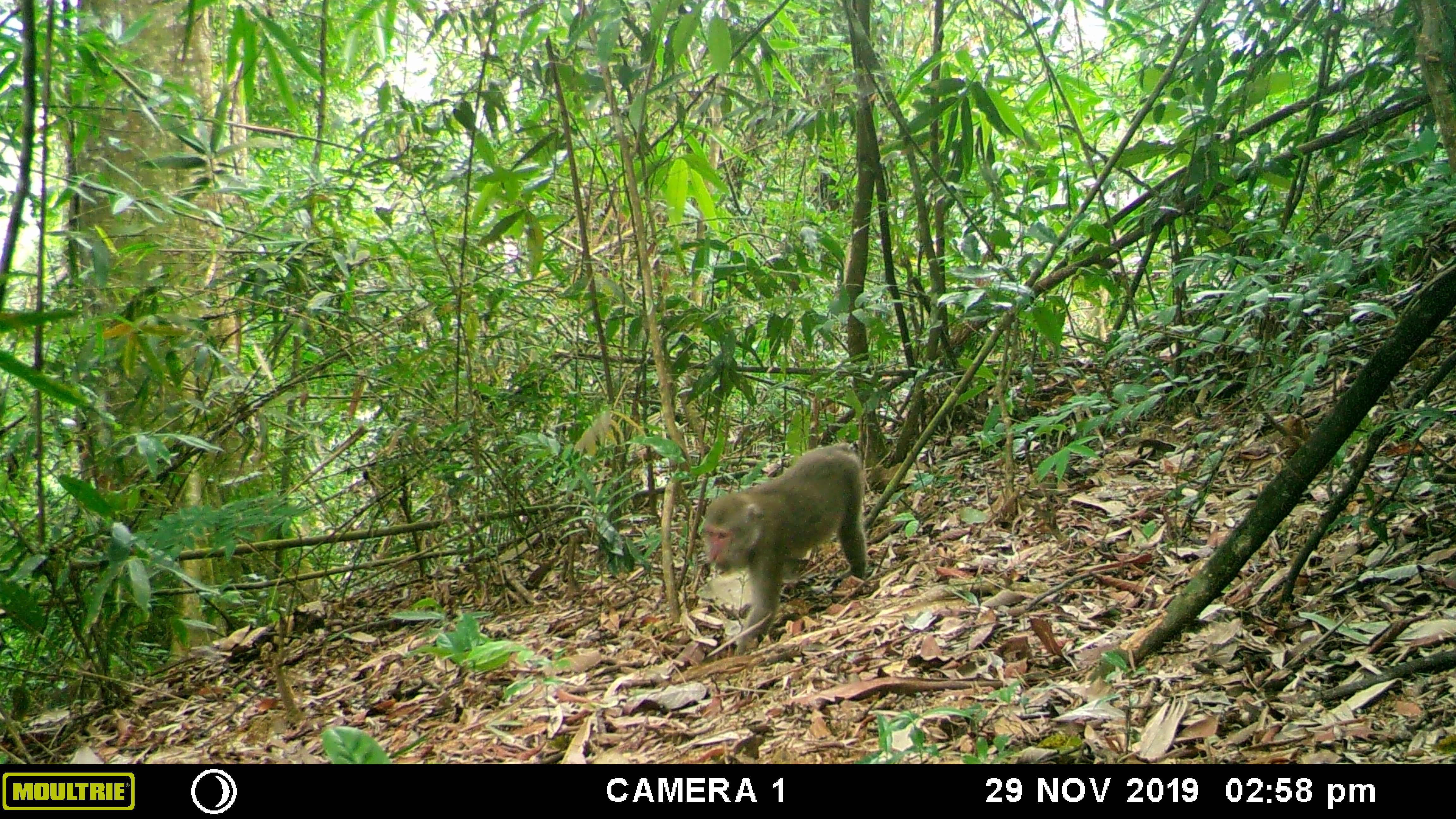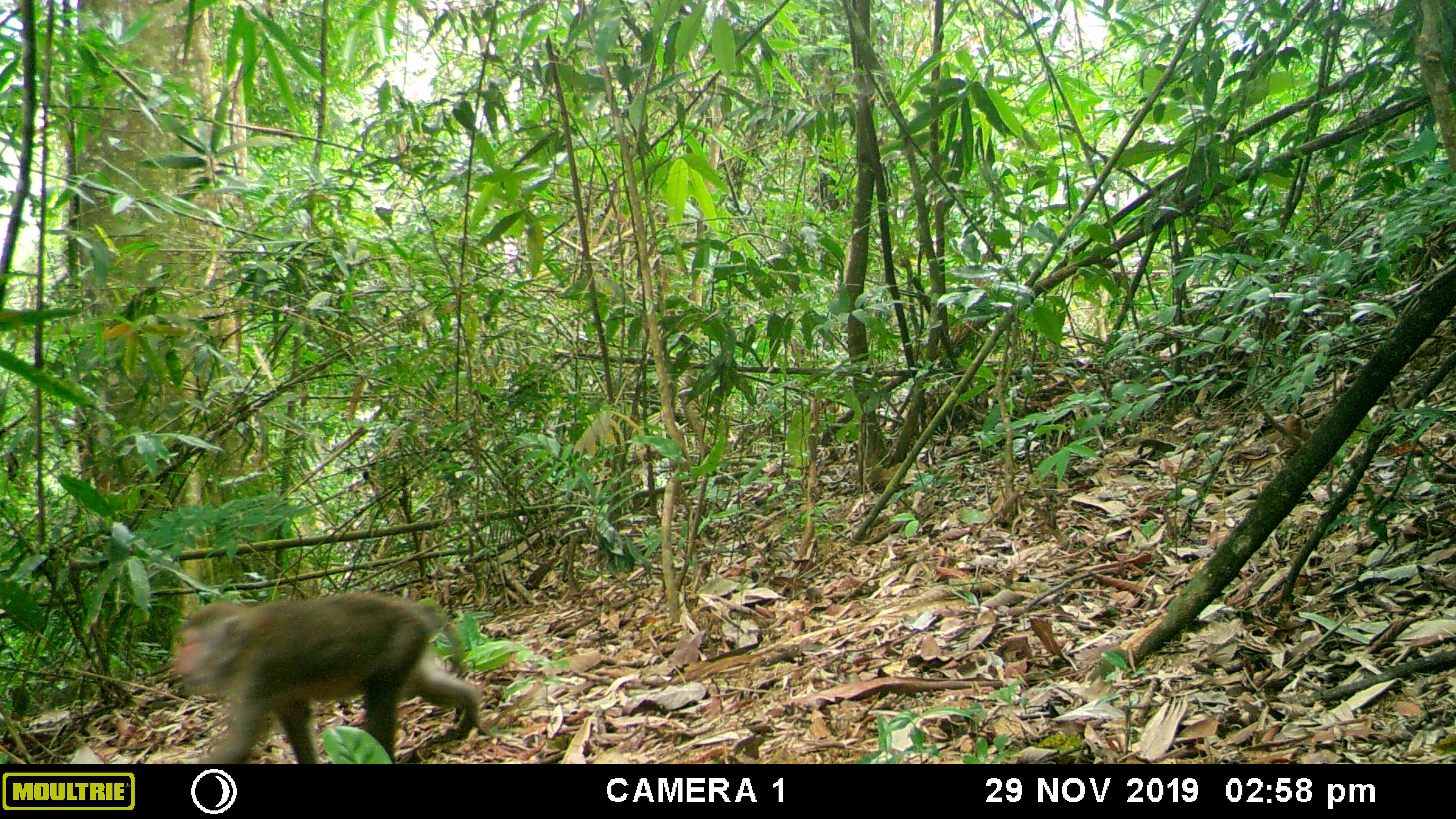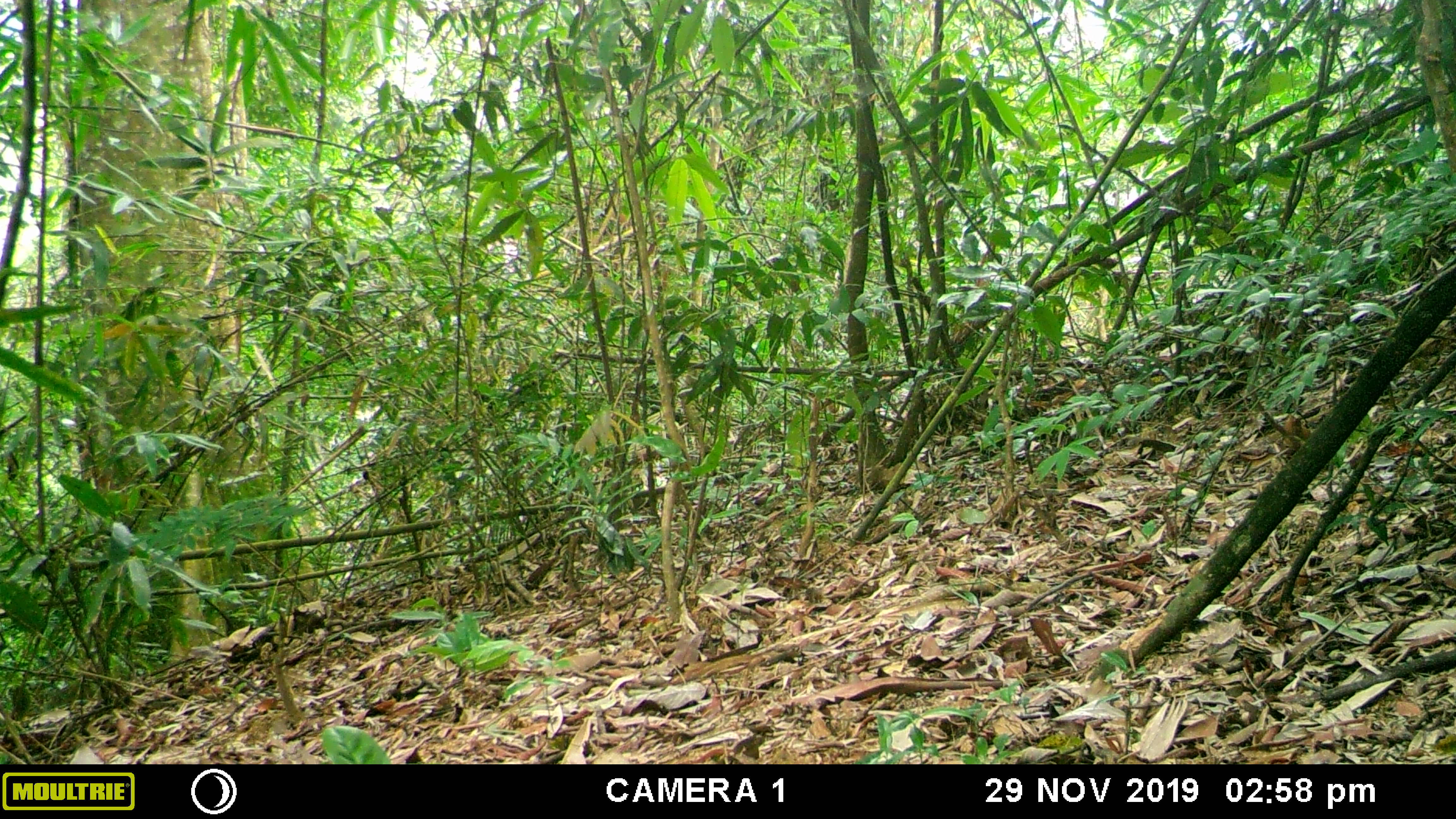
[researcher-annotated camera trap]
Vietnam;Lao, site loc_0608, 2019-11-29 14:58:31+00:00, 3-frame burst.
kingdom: Animalia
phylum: Chordata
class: Mammalia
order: Primates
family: Cercopithecidae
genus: Macaca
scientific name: Macaca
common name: macaques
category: assam or rhesus macaque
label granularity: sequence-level